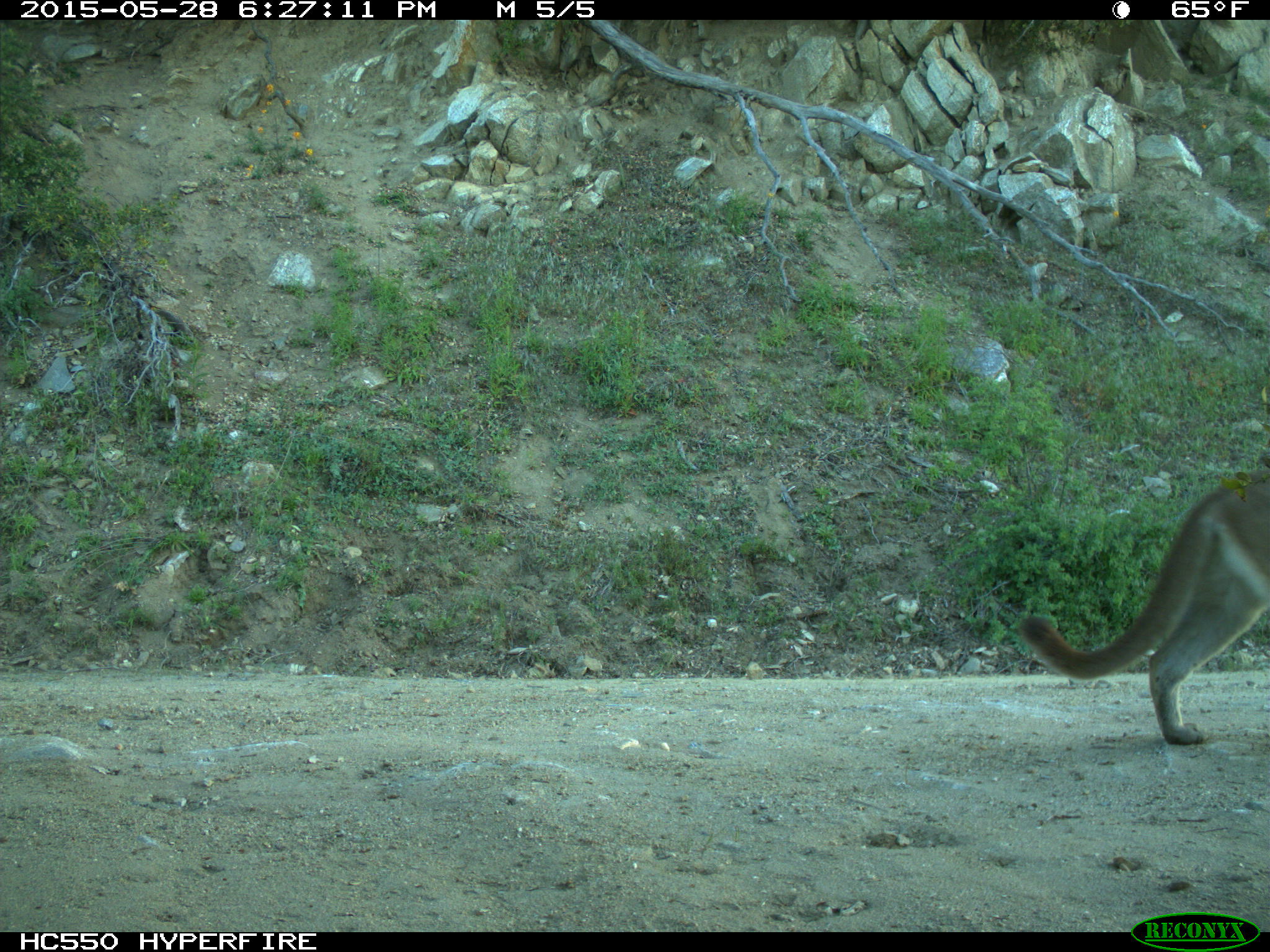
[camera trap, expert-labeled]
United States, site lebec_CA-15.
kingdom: Animalia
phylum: Chordata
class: Mammalia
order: Carnivora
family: Felidae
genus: Puma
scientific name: Puma concolor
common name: mountain lion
Puma concolor (mountain lion).